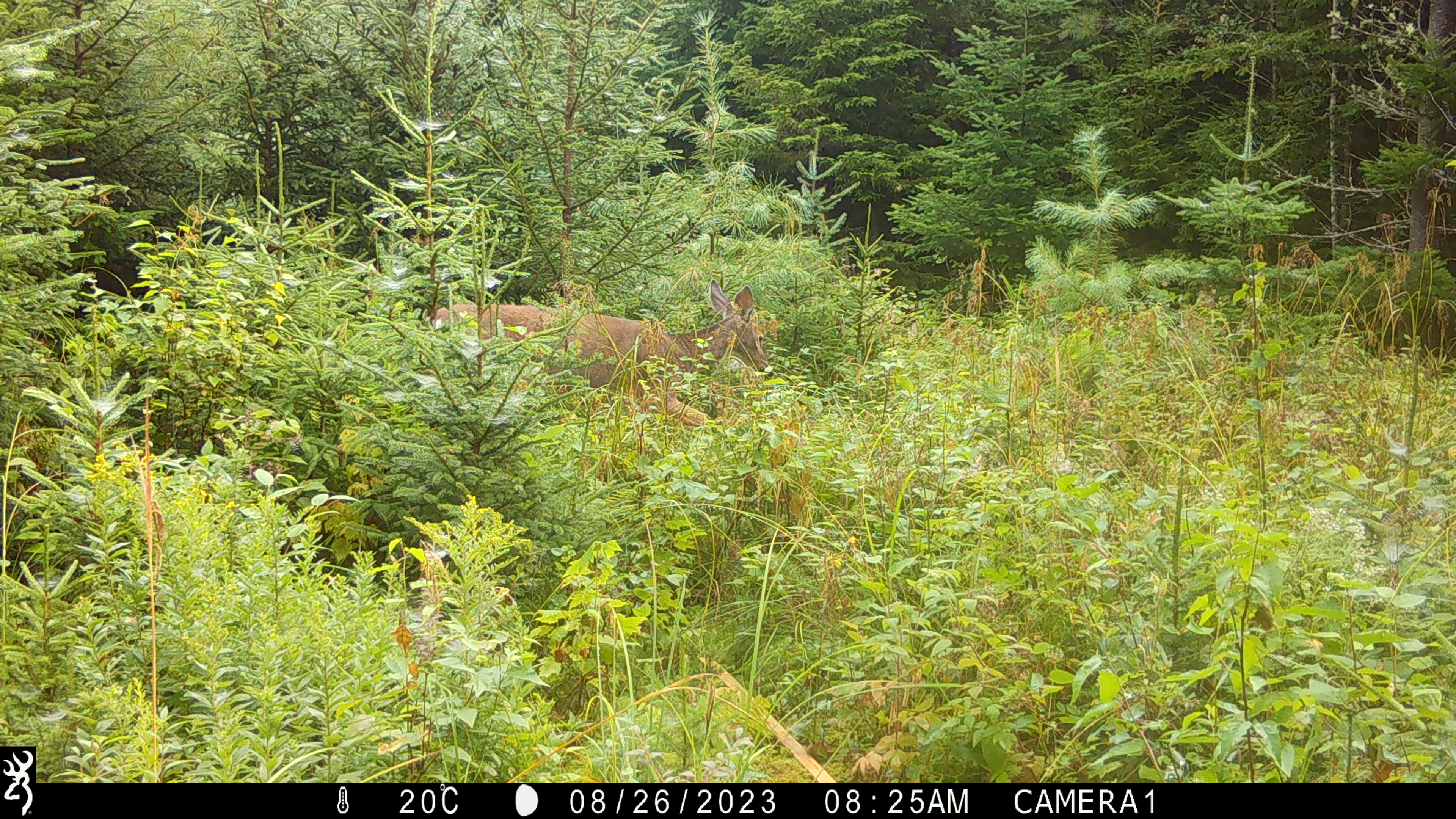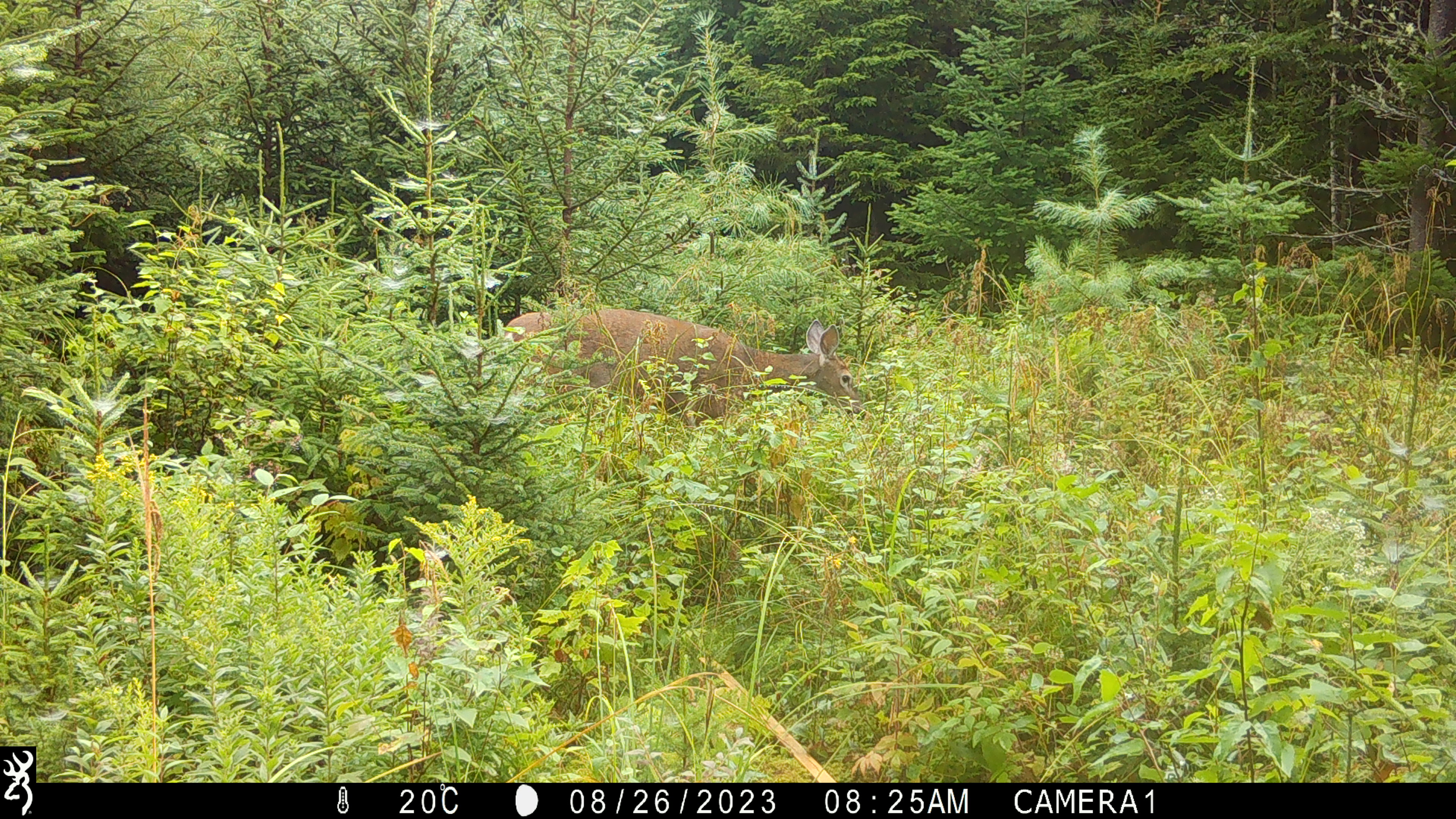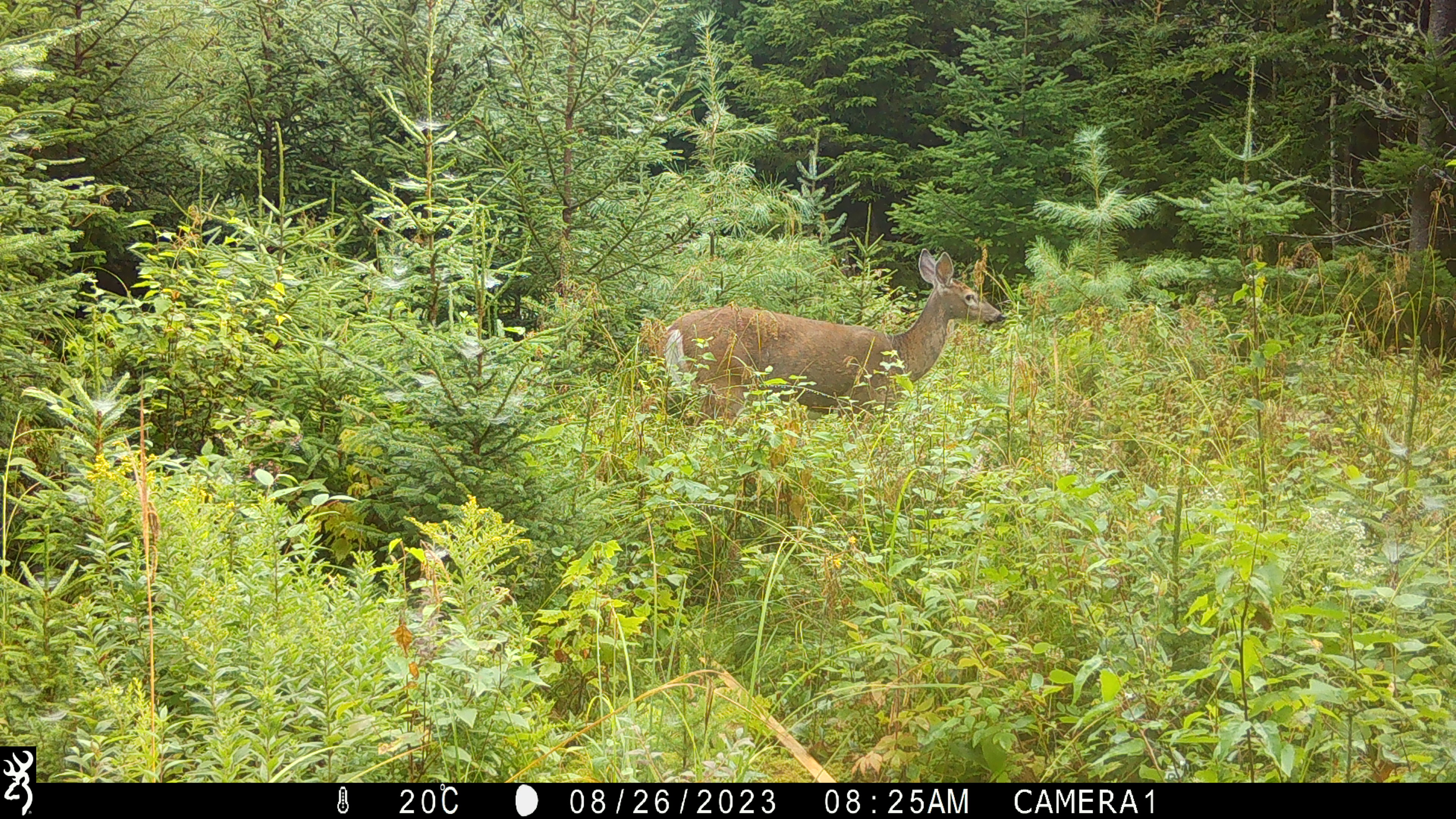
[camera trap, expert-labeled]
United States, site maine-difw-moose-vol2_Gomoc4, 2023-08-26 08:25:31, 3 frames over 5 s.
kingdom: Animalia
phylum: Chordata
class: Mammalia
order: Artiodactyla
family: Cervidae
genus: Odocoileus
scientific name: Odocoileus virginianus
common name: white-tailed deer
White-tailed deer (Odocoileus virginianus).